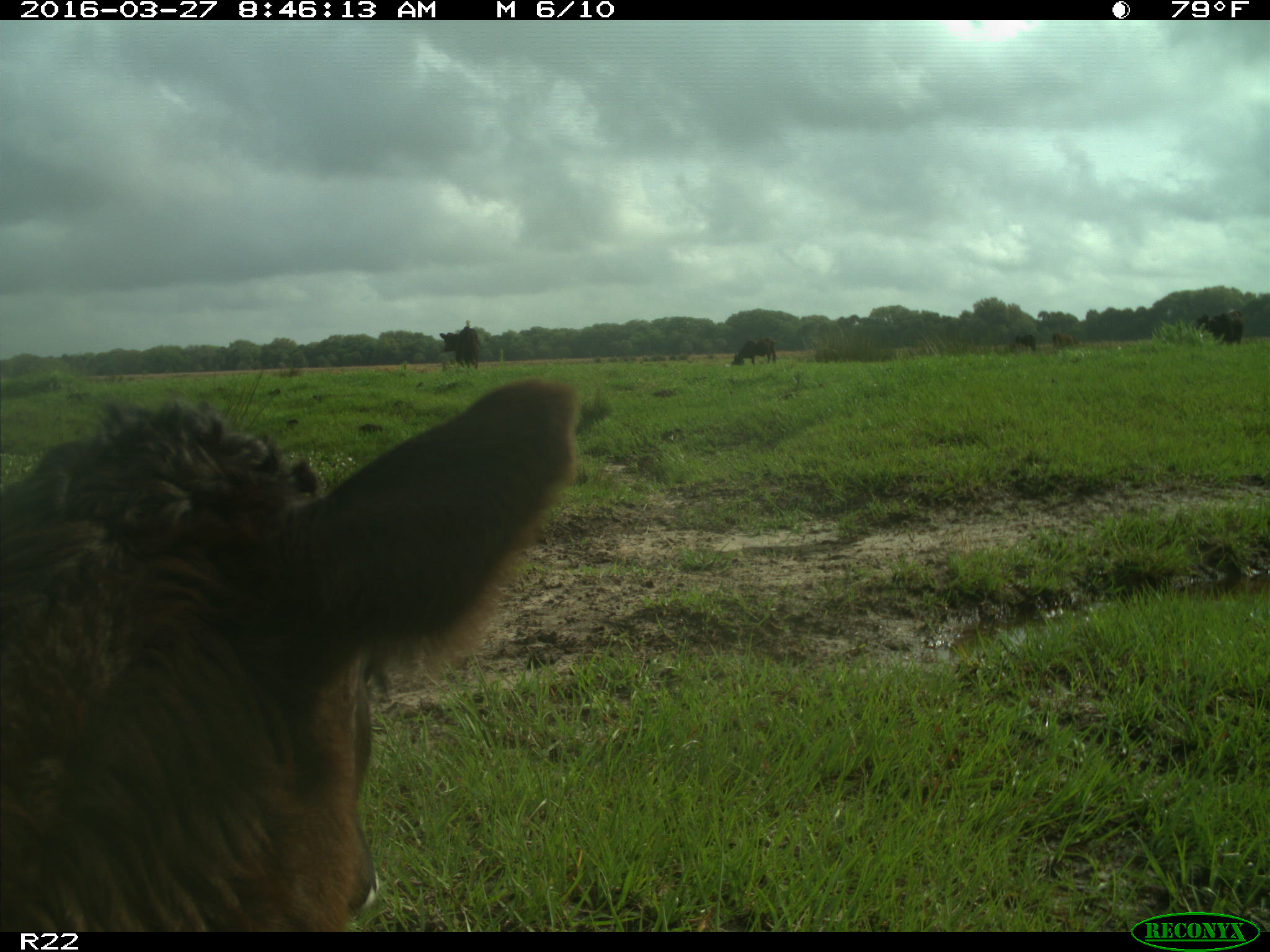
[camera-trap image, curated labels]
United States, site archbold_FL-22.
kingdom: Animalia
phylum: Chordata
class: Mammalia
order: Artiodactyla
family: Bovidae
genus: Bos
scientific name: Bos taurus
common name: domestic cow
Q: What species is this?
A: Bos taurus (domestic cow).